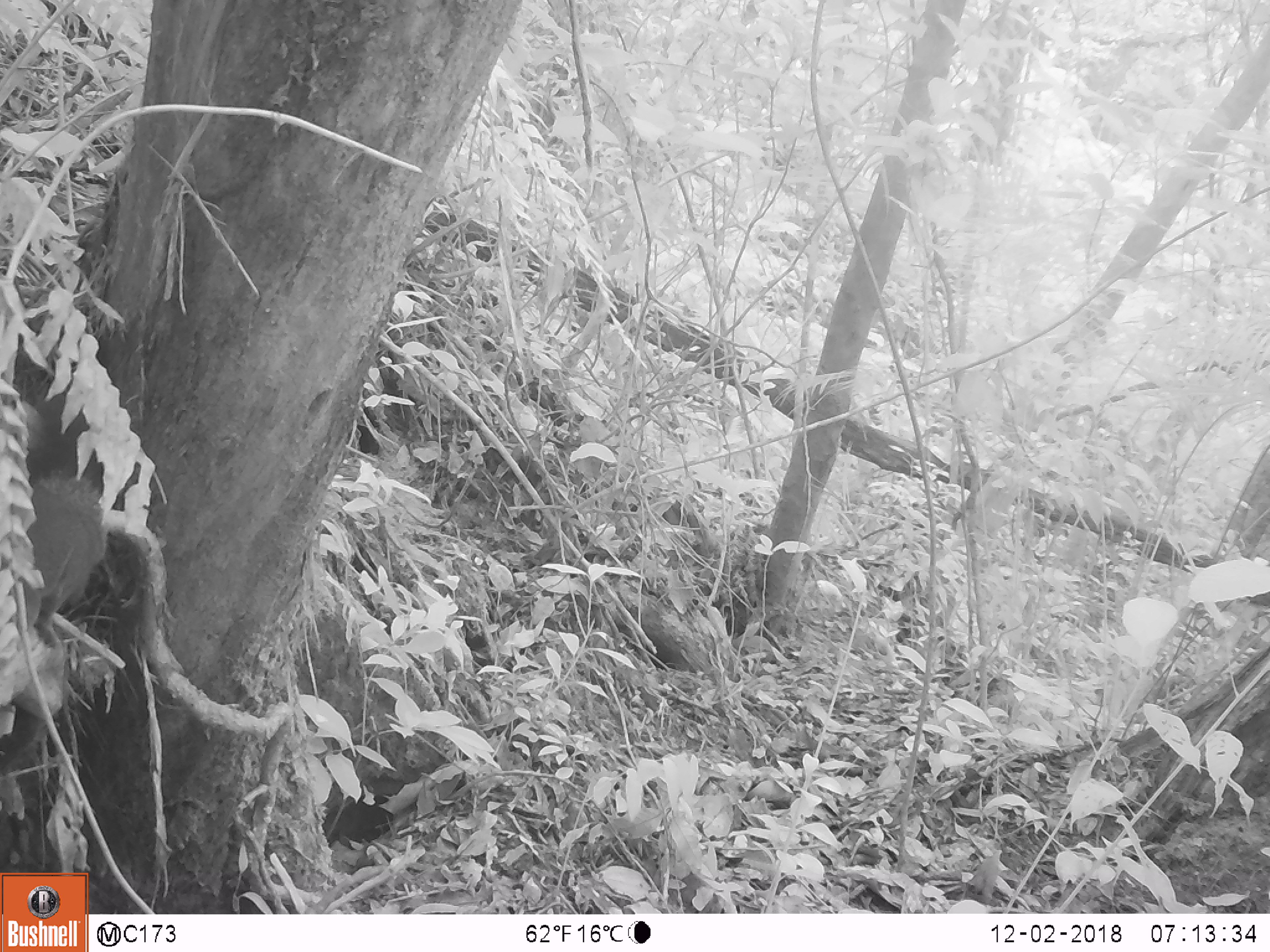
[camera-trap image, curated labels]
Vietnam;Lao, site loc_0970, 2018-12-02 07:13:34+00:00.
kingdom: Animalia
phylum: Chordata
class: Mammalia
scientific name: Mammalia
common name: mammal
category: unidentified small mammal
Unidentified small mammal (mammal) (Mammalia). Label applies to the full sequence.